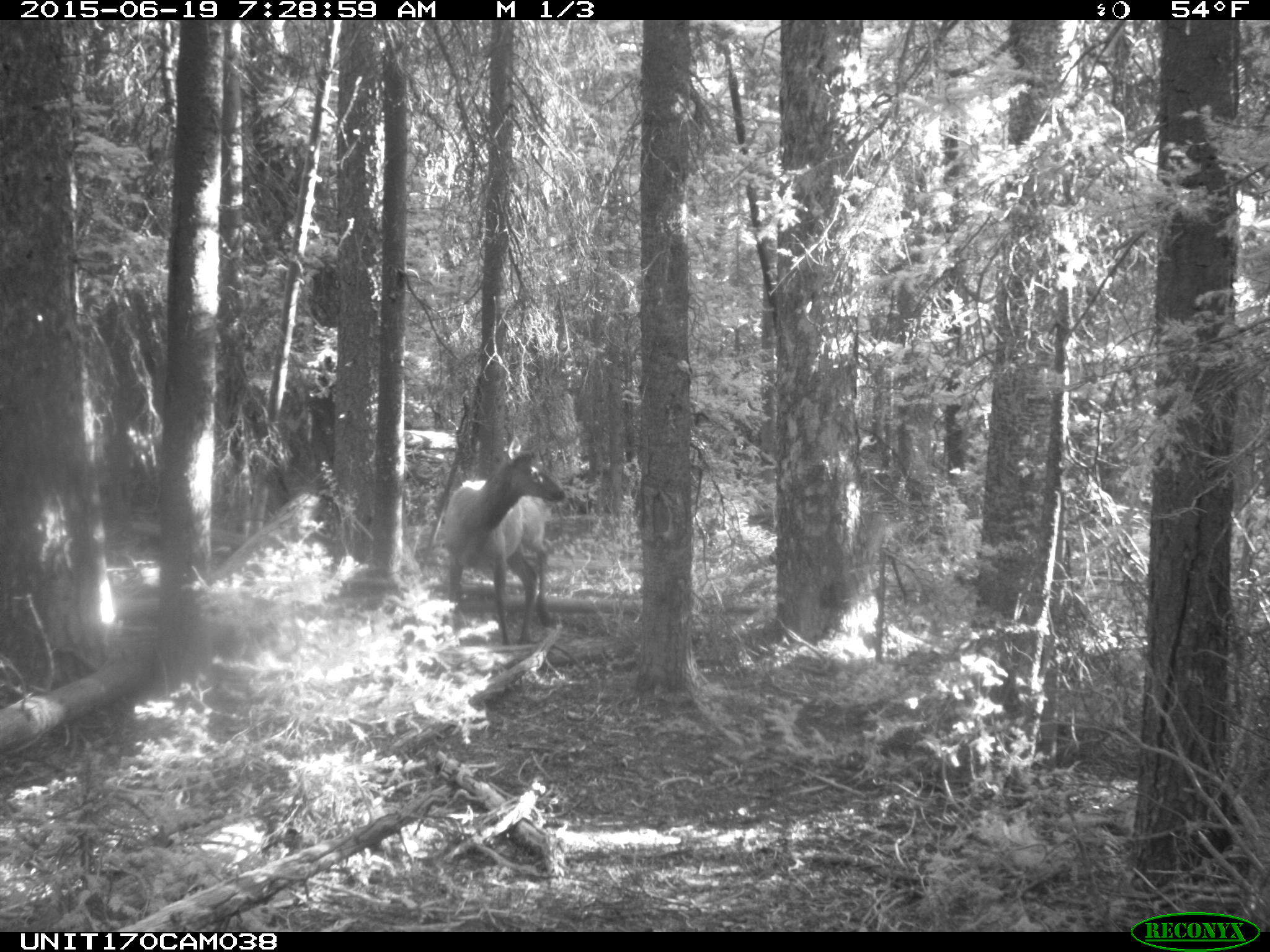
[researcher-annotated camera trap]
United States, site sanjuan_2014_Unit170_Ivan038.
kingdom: Animalia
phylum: Chordata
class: Mammalia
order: Artiodactyla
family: Cervidae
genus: Cervus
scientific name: Cervus elaphus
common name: red deer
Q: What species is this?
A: Cervus elaphus (red deer).